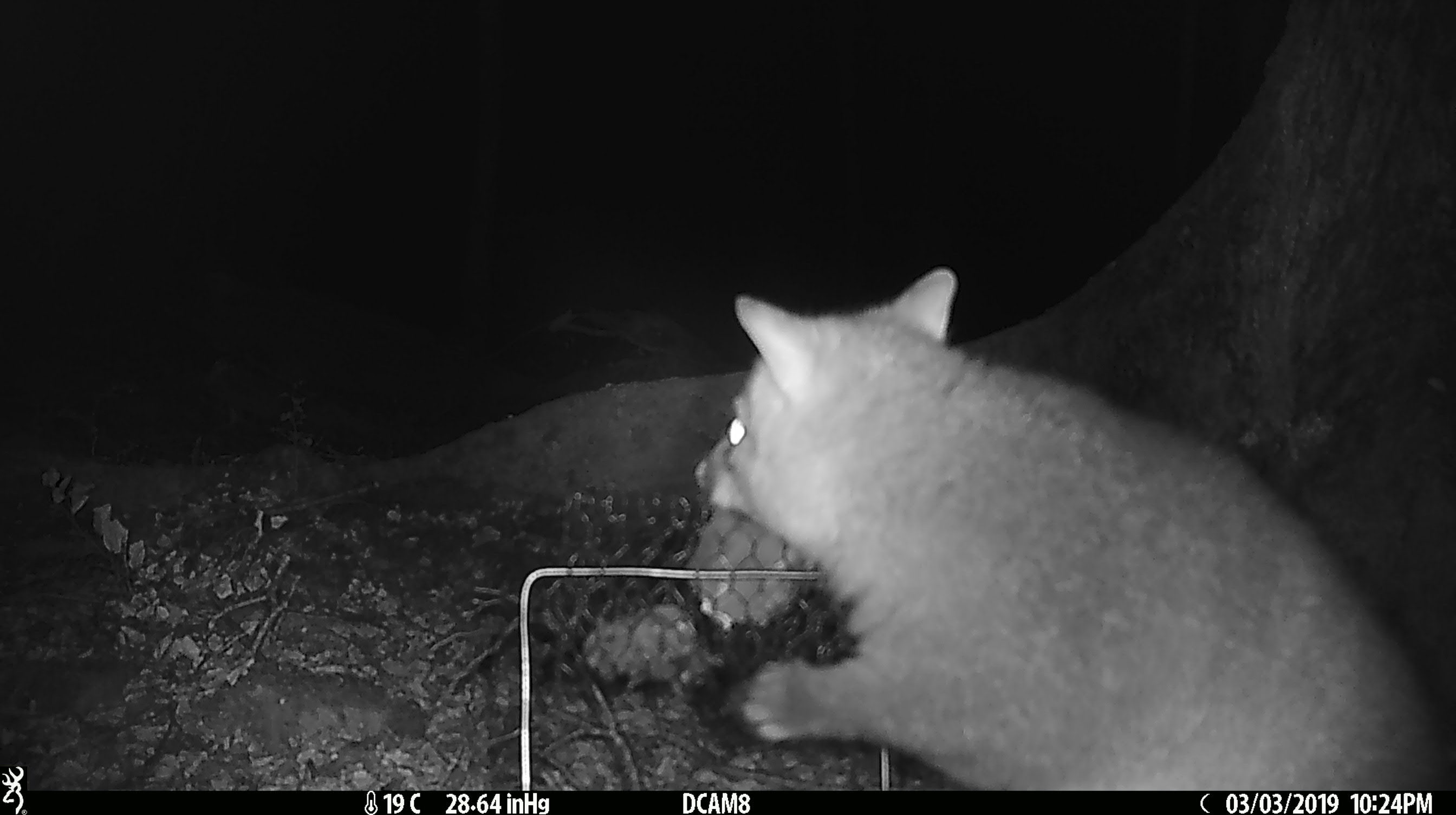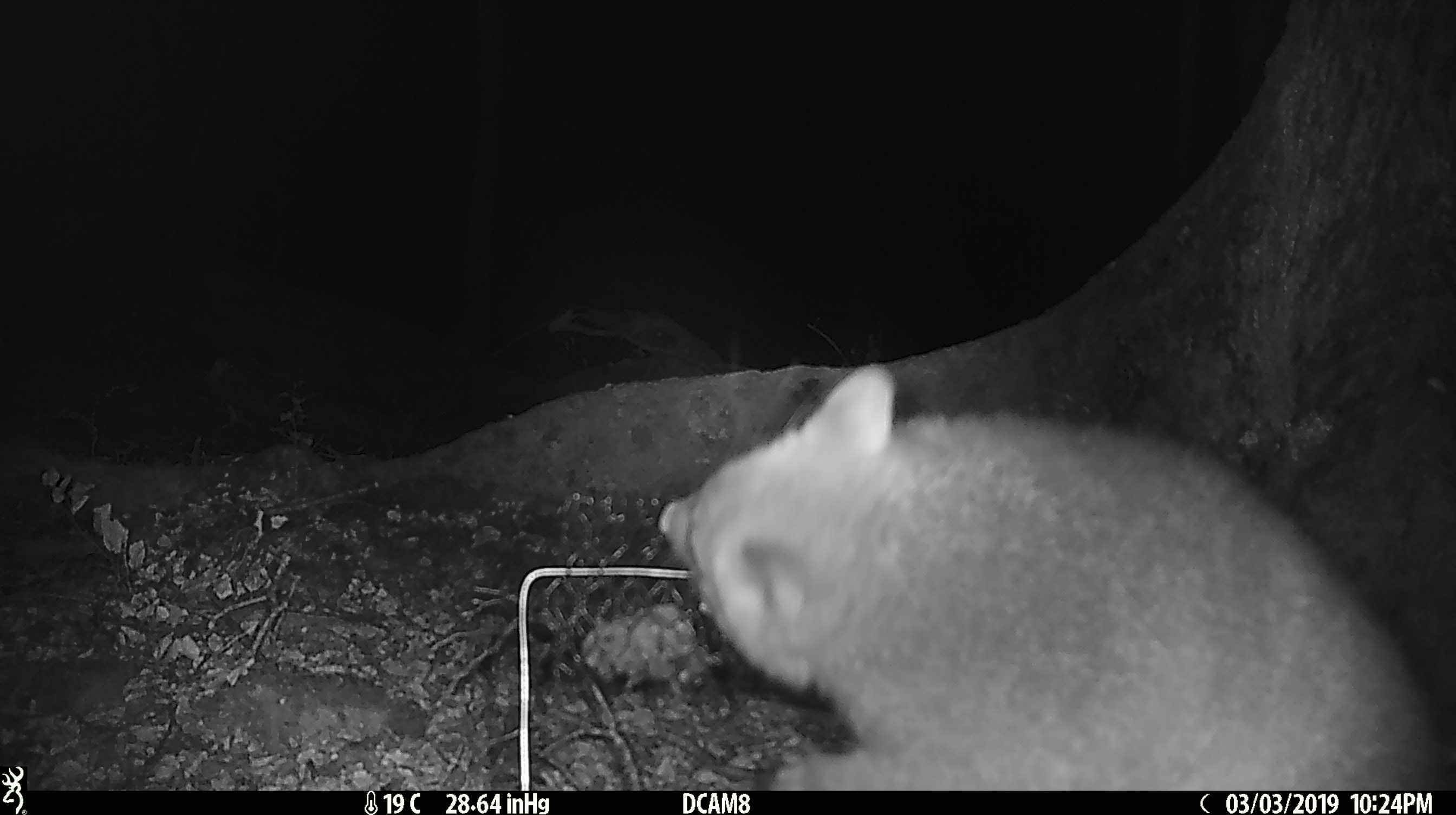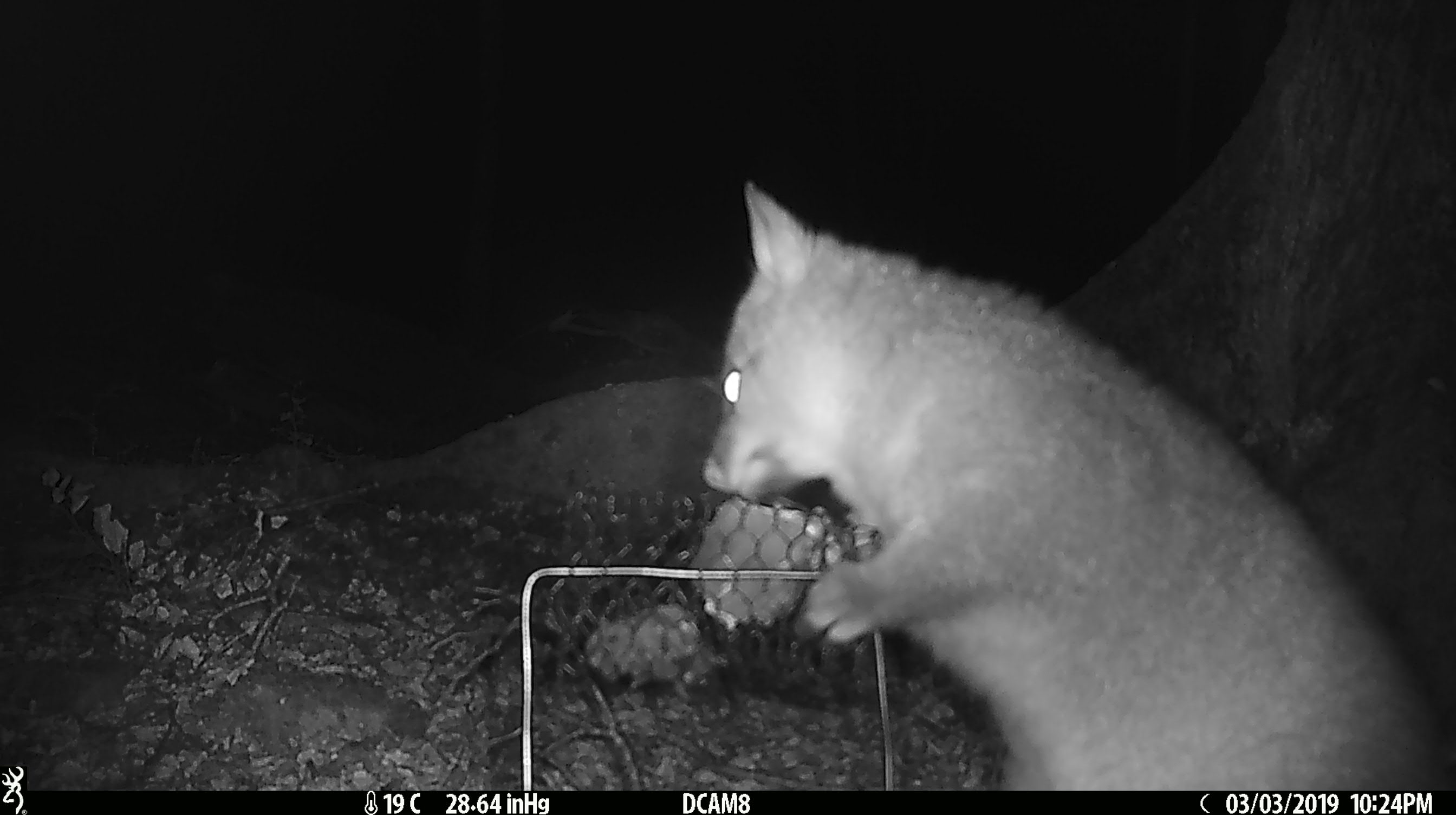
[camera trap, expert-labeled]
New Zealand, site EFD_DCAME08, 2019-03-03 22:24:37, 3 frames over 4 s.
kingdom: Animalia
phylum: Chordata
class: Mammalia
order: Diprotodontia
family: Phalangeridae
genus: Trichosurus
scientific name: Trichosurus vulpecula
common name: common brushtail possum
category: possum